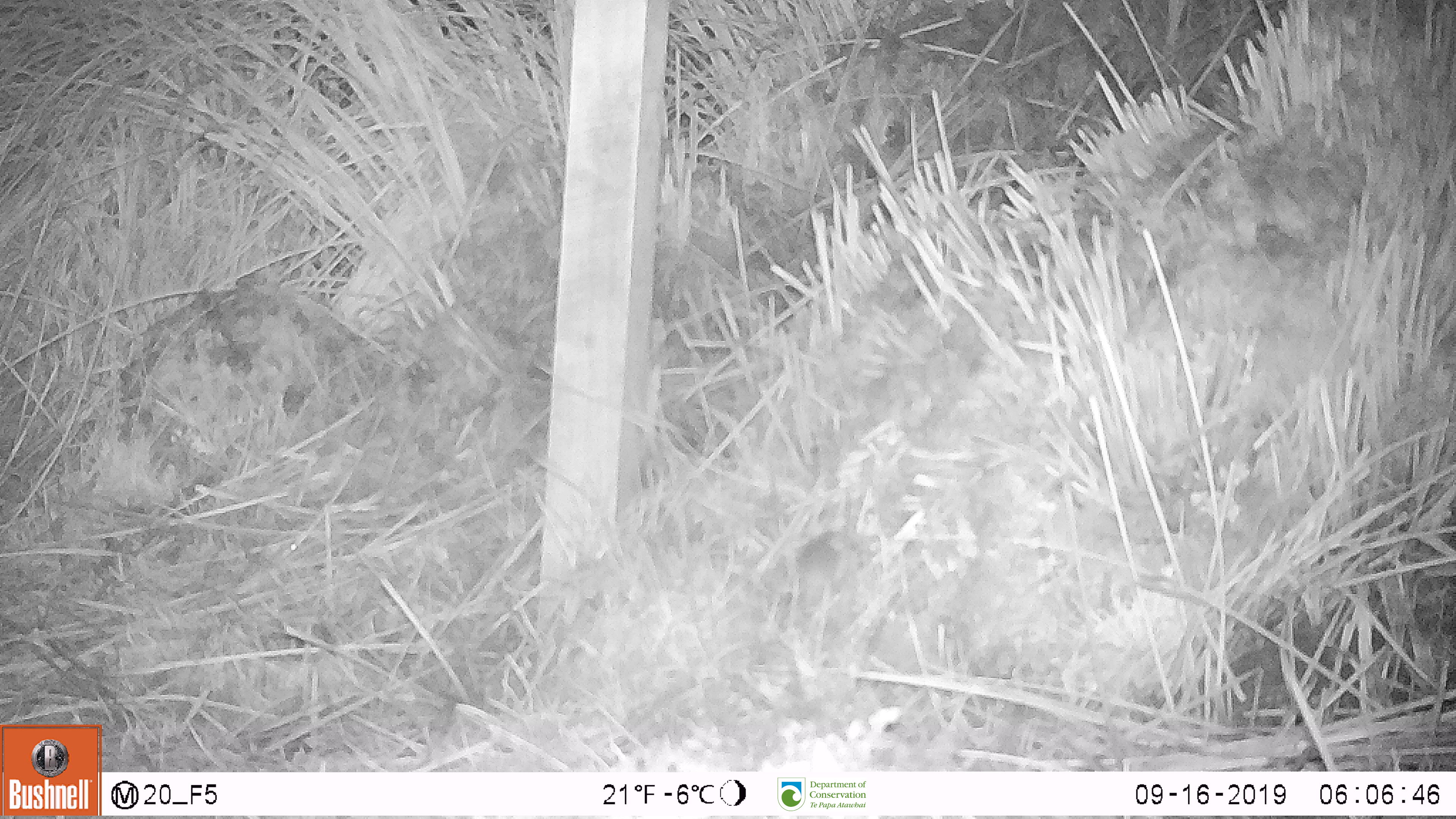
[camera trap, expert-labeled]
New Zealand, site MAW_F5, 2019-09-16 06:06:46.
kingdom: Animalia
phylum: Chordata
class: Mammalia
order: Rodentia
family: Muridae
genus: Mus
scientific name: Mus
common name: mouse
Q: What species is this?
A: Mouse (Mus).